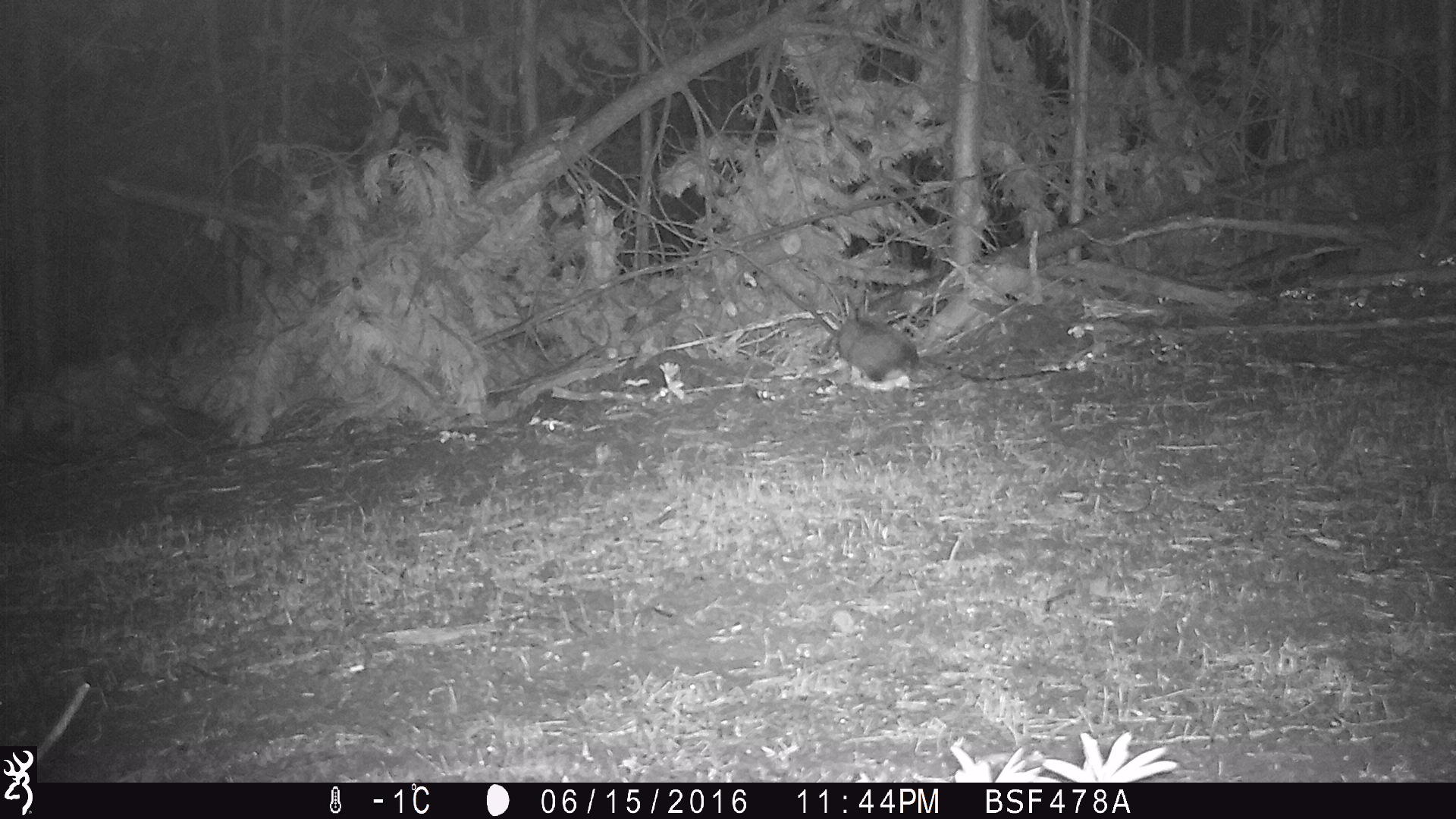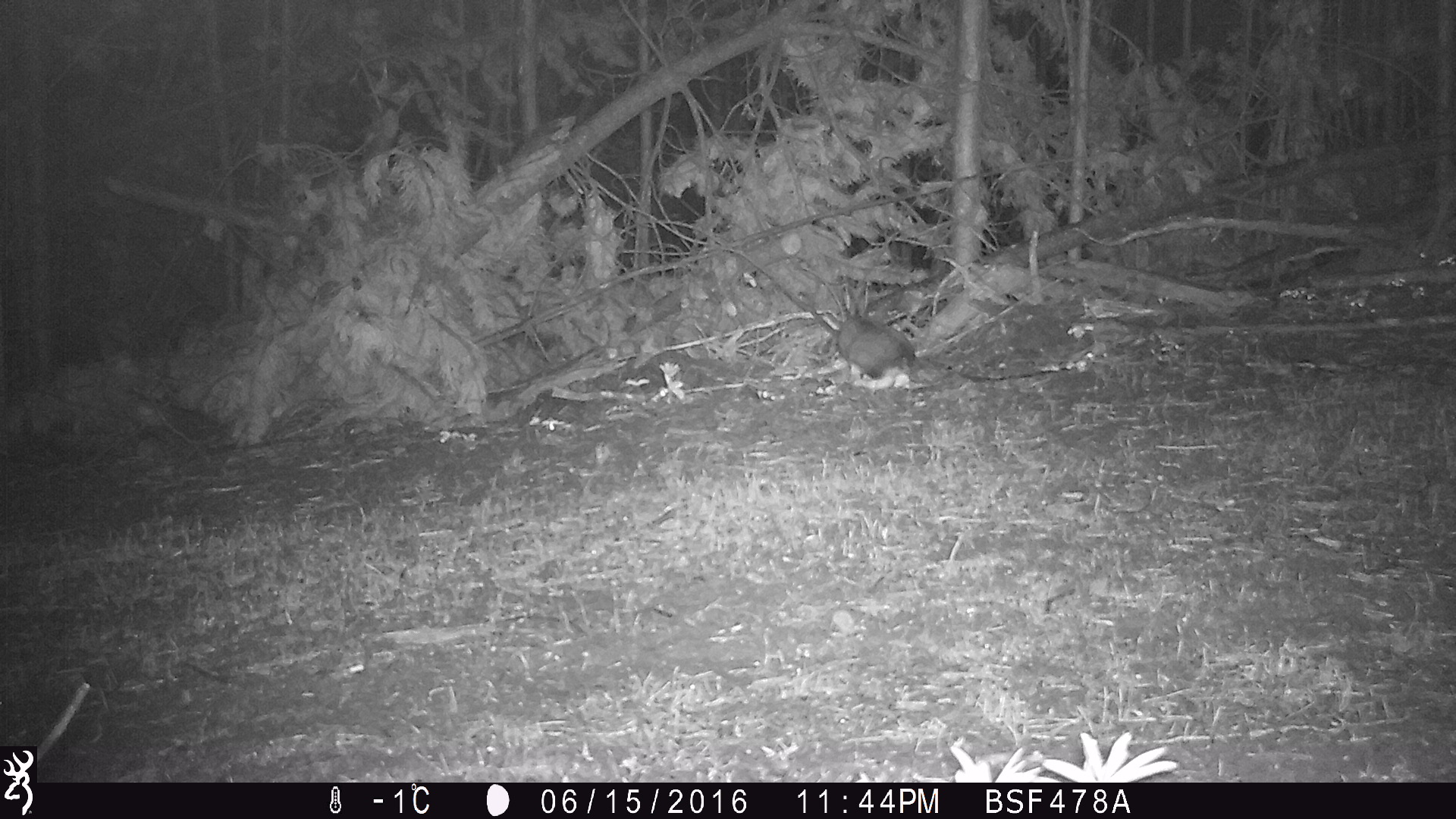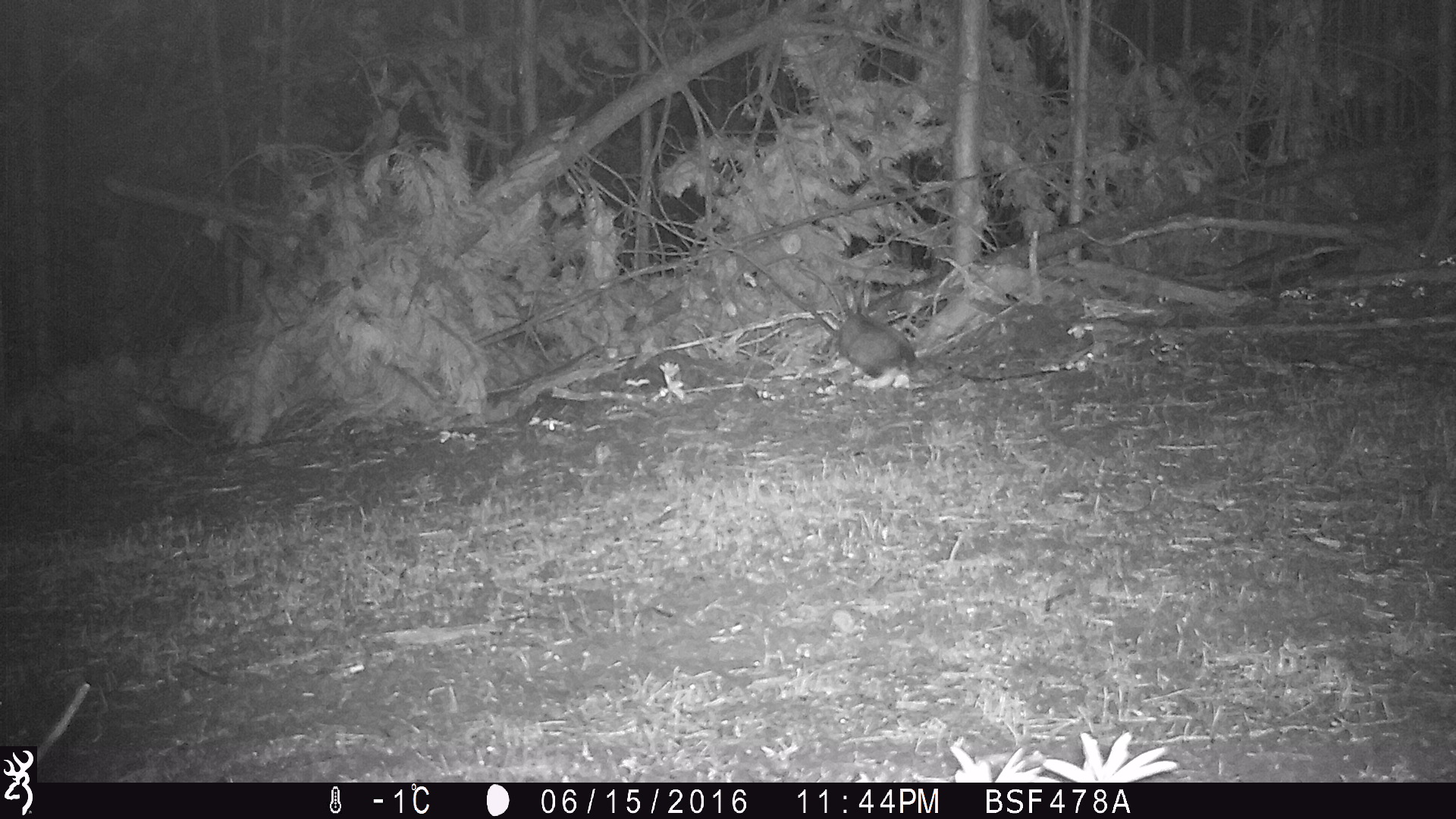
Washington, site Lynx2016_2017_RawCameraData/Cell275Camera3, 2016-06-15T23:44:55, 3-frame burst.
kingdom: Animalia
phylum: Chordata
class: Mammalia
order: Lagomorpha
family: Leporidae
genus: Lepus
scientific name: Lepus americanus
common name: snowshoe hare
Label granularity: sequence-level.